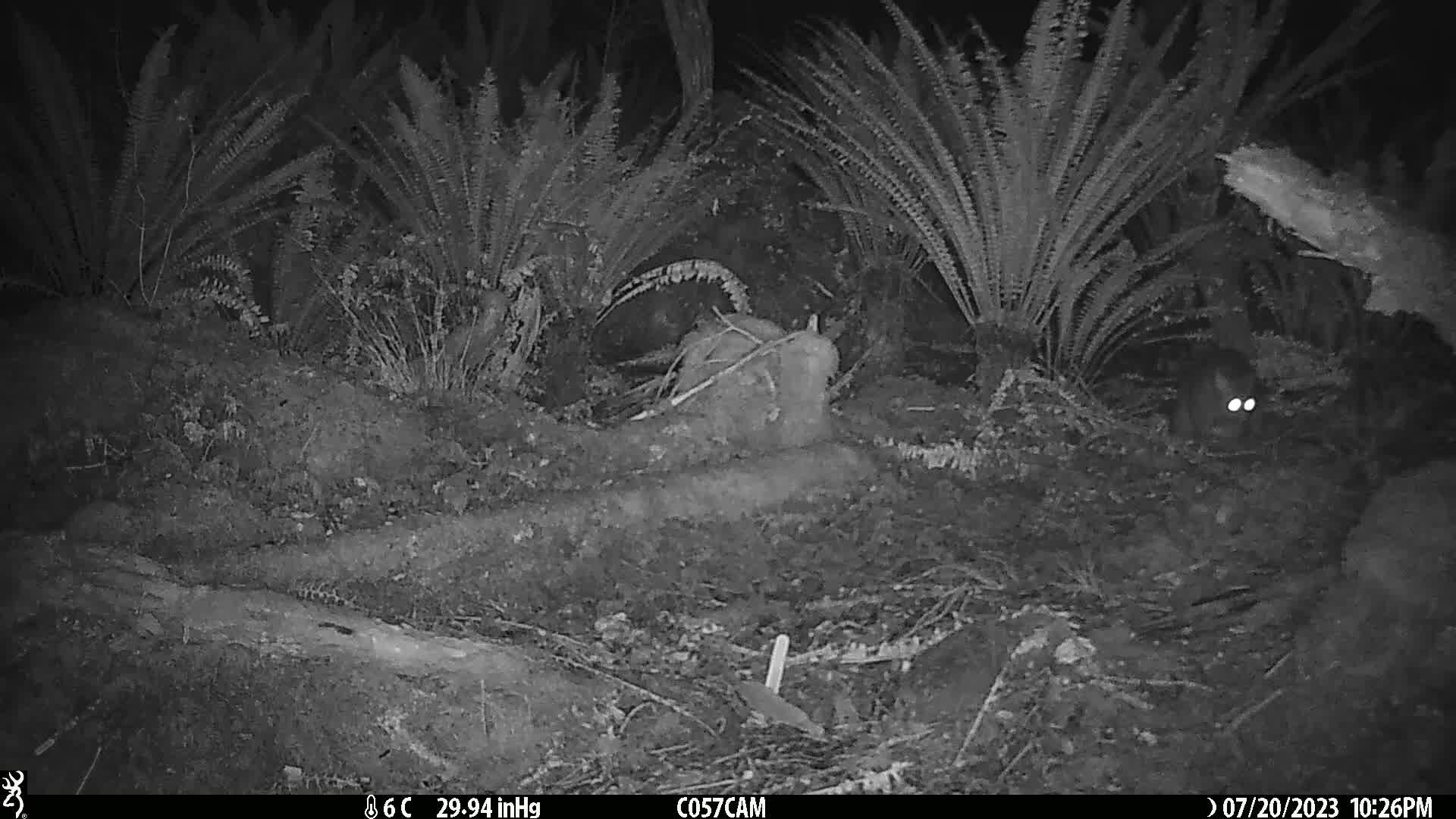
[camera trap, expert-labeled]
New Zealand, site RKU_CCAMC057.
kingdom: Animalia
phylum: Chordata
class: Mammalia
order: Diprotodontia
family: Phalangeridae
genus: Trichosurus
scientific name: Trichosurus vulpecula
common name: common brushtail possum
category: possum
Possum (common brushtail possum) (Trichosurus vulpecula).